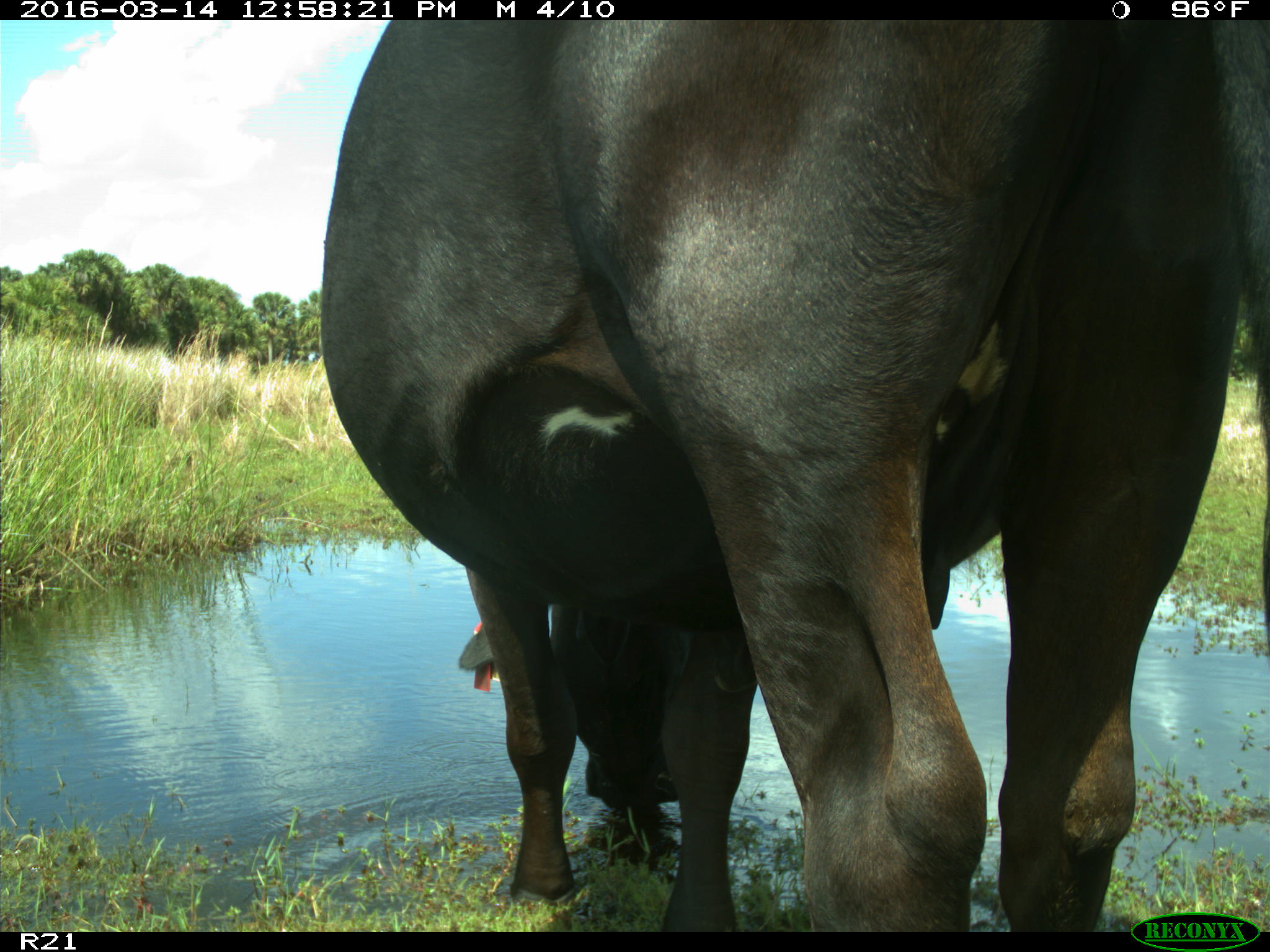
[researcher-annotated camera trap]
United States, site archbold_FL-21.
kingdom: Animalia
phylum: Chordata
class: Mammalia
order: Artiodactyla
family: Bovidae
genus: Bos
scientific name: Bos taurus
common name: domestic cow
Bos taurus (domestic cow).